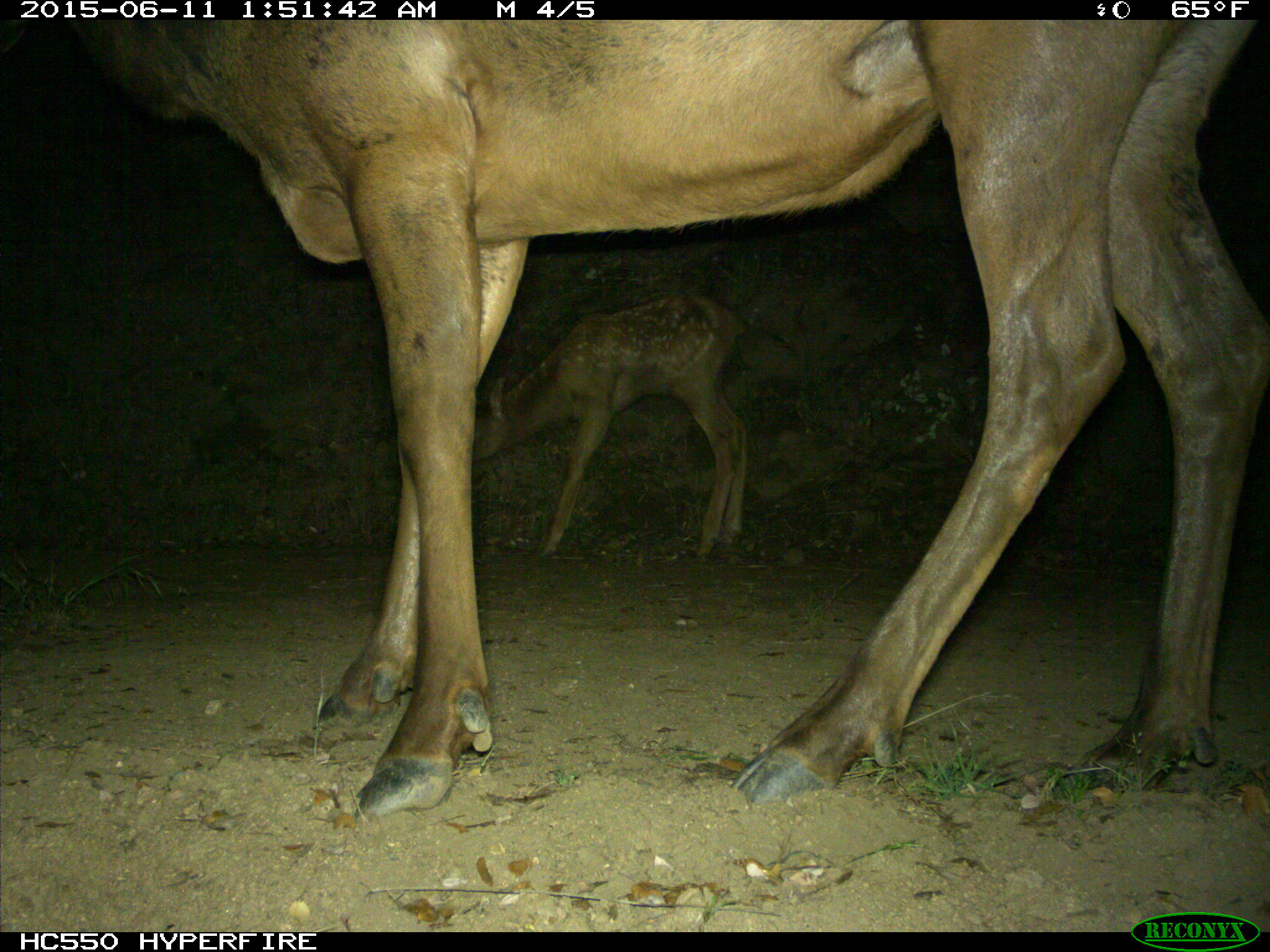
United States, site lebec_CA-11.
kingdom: Animalia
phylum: Chordata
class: Mammalia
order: Artiodactyla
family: Cervidae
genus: Cervus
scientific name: Cervus canadensis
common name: elk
Cervus canadensis (elk).